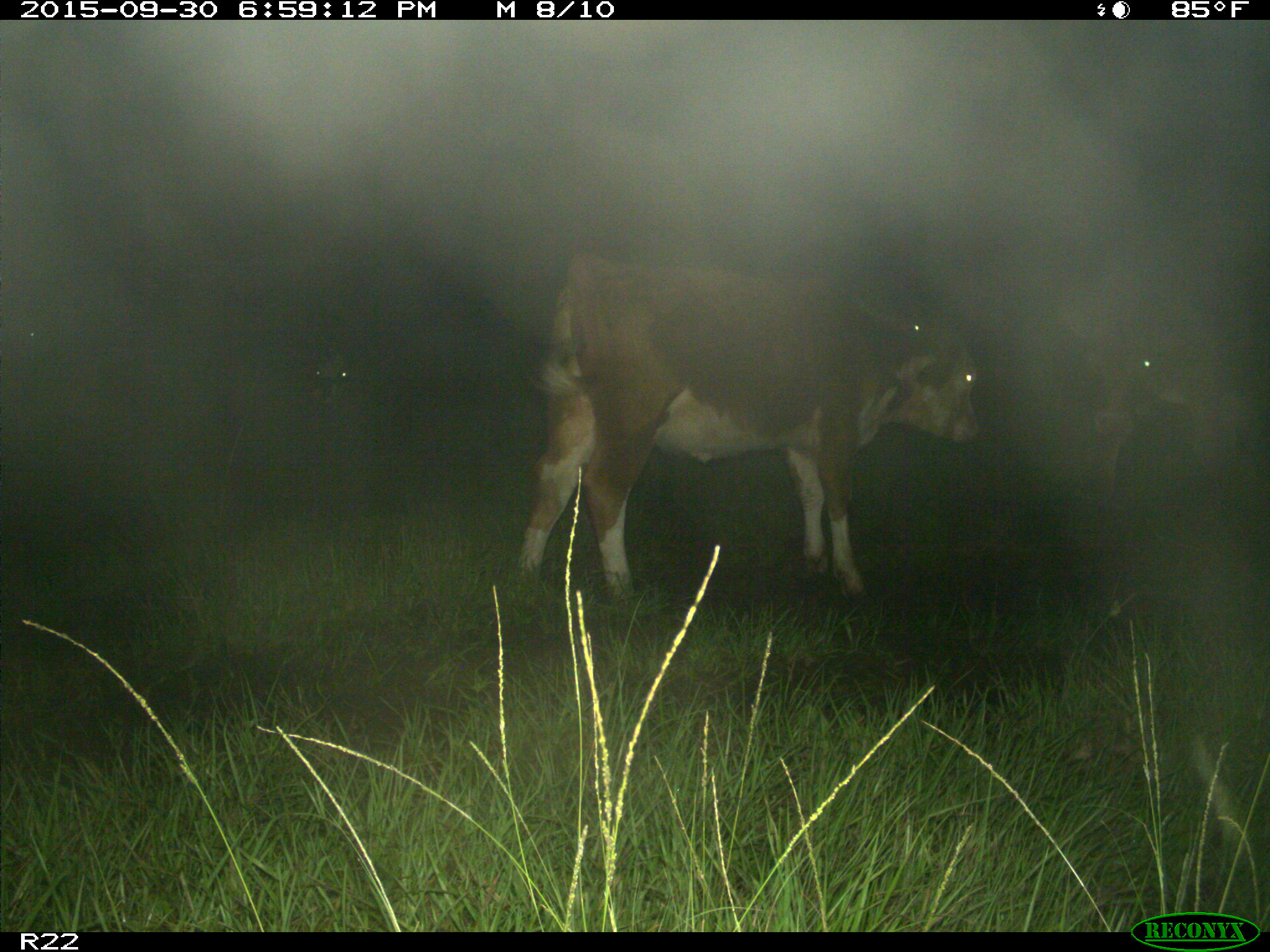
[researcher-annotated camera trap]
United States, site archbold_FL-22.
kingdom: Animalia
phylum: Chordata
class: Mammalia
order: Artiodactyla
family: Bovidae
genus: Bos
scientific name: Bos taurus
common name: domestic cow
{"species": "Bos taurus (domestic cow)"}